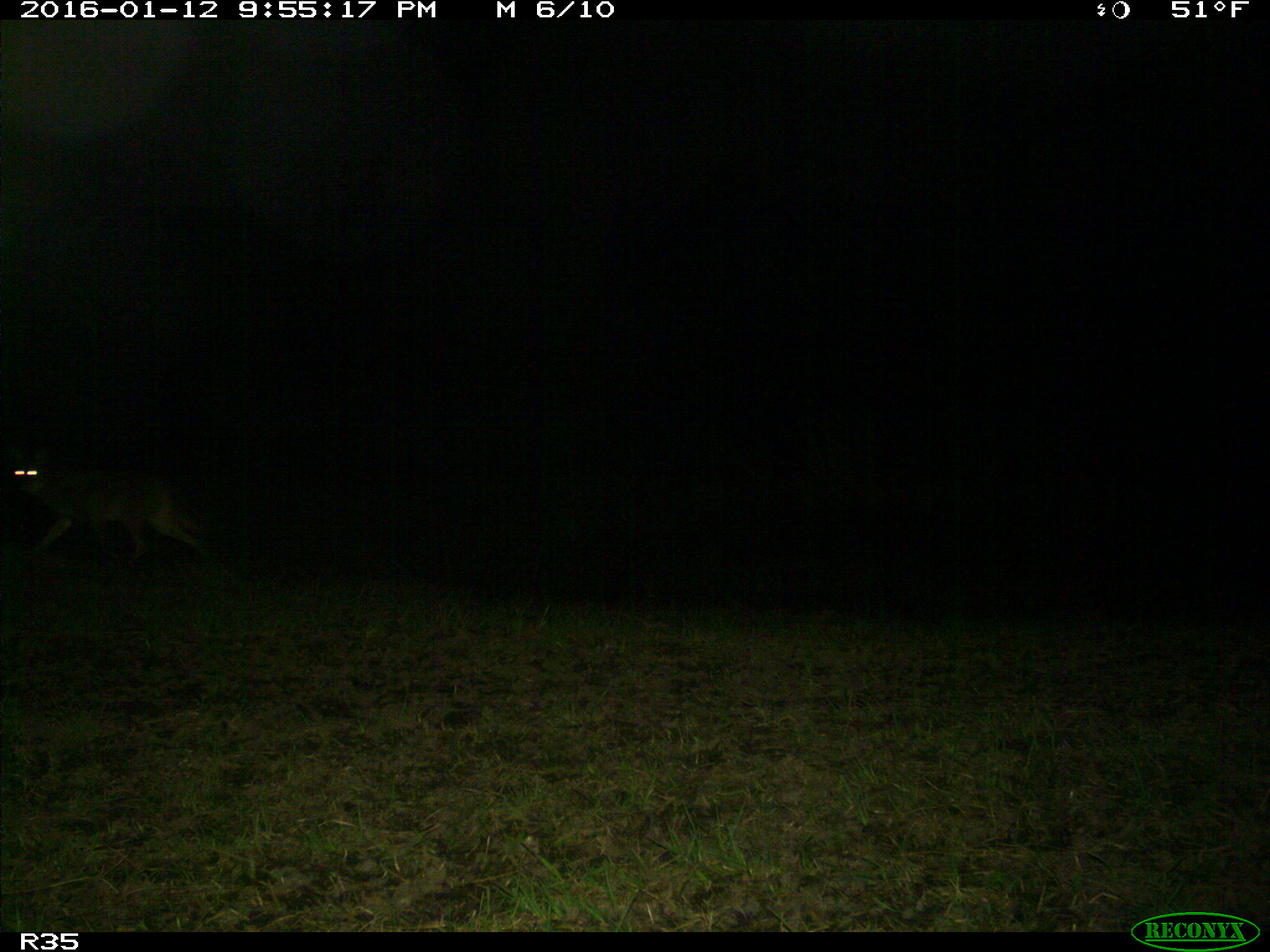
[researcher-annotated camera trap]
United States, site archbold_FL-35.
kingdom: Animalia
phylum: Chordata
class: Mammalia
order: Carnivora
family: Canidae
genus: Canis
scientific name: Canis latrans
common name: coyote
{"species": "Canis latrans (coyote)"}